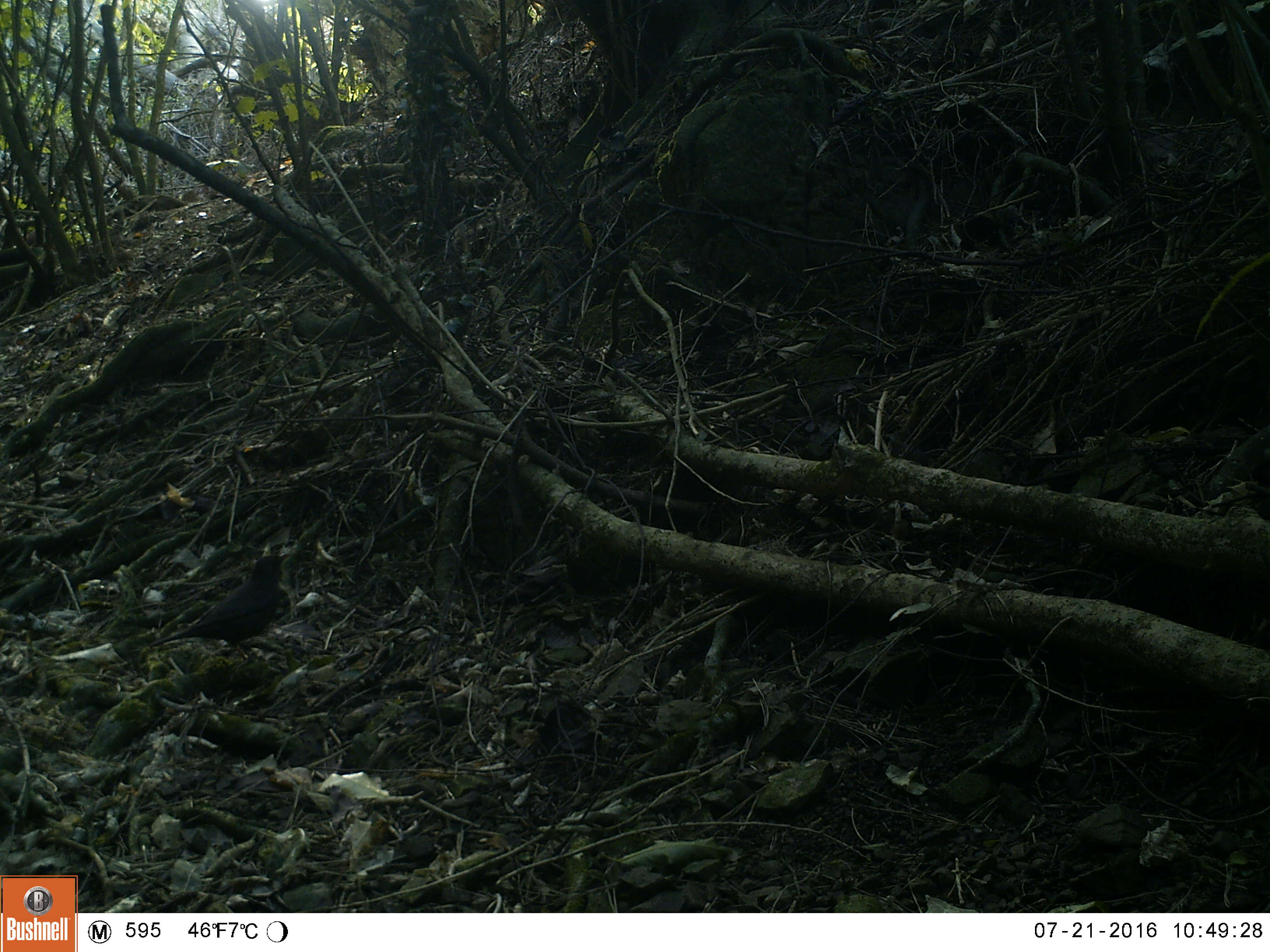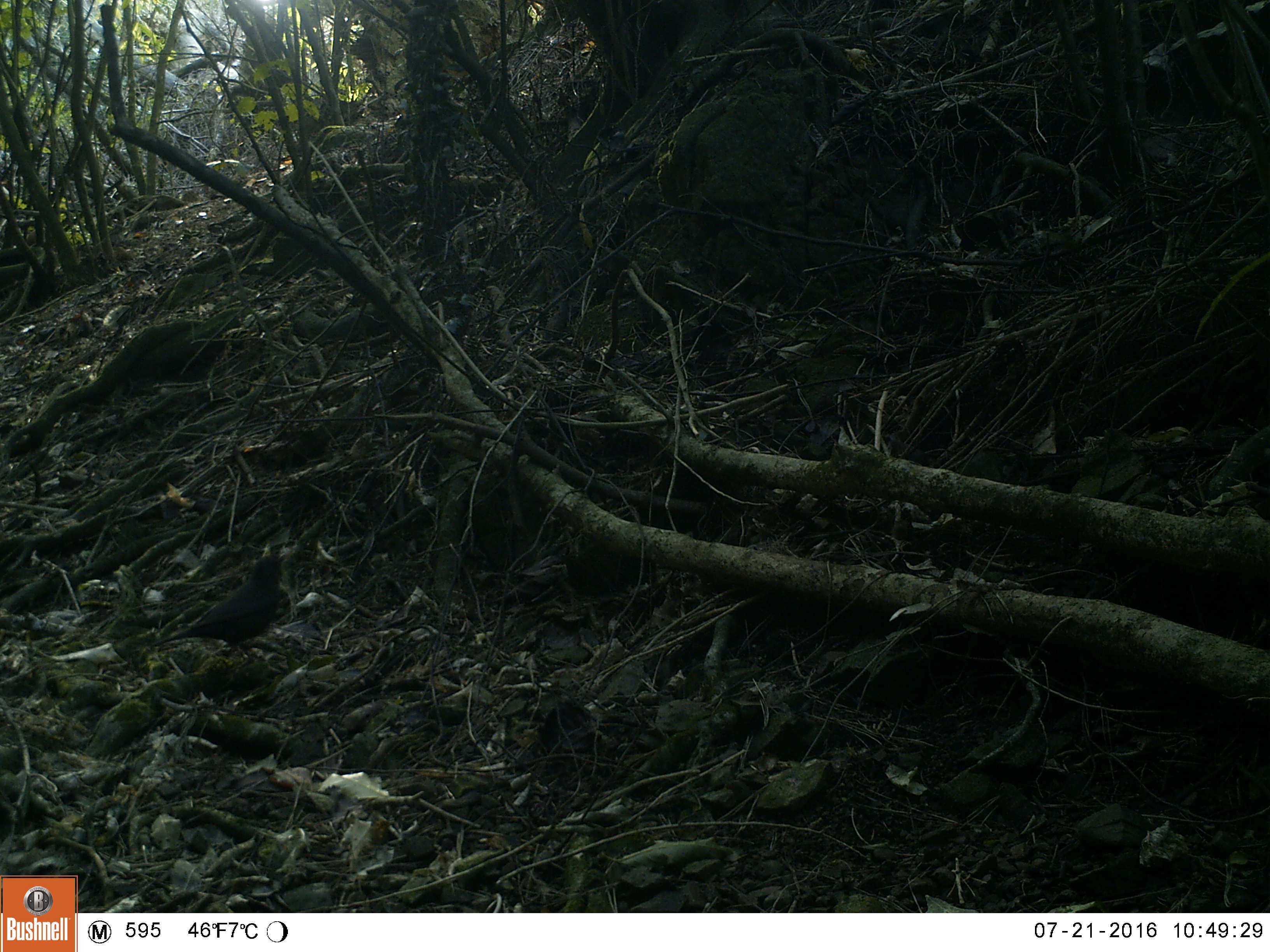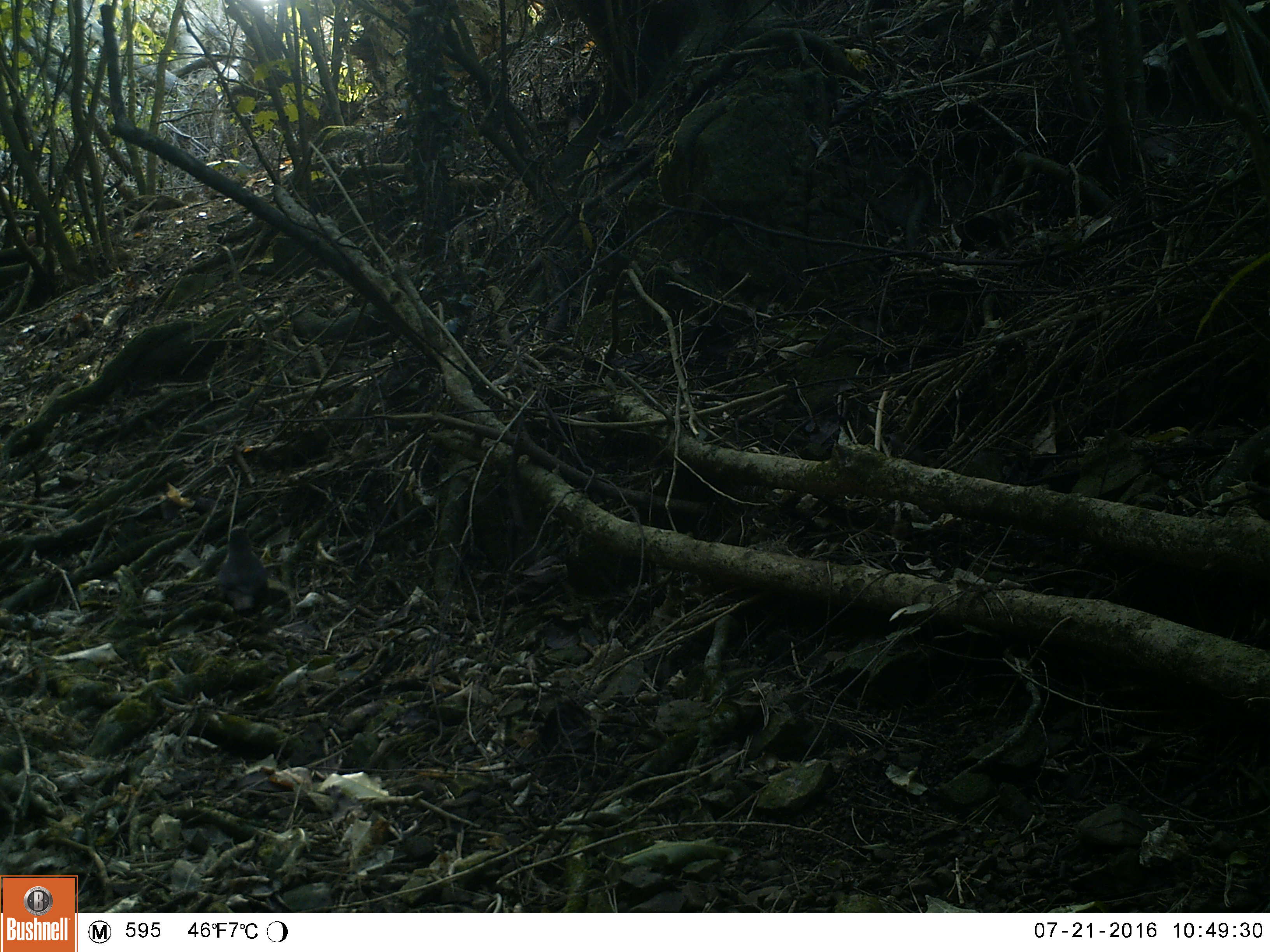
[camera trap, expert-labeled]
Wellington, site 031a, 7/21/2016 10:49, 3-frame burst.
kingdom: Animalia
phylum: Chordata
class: Aves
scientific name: Aves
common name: bird